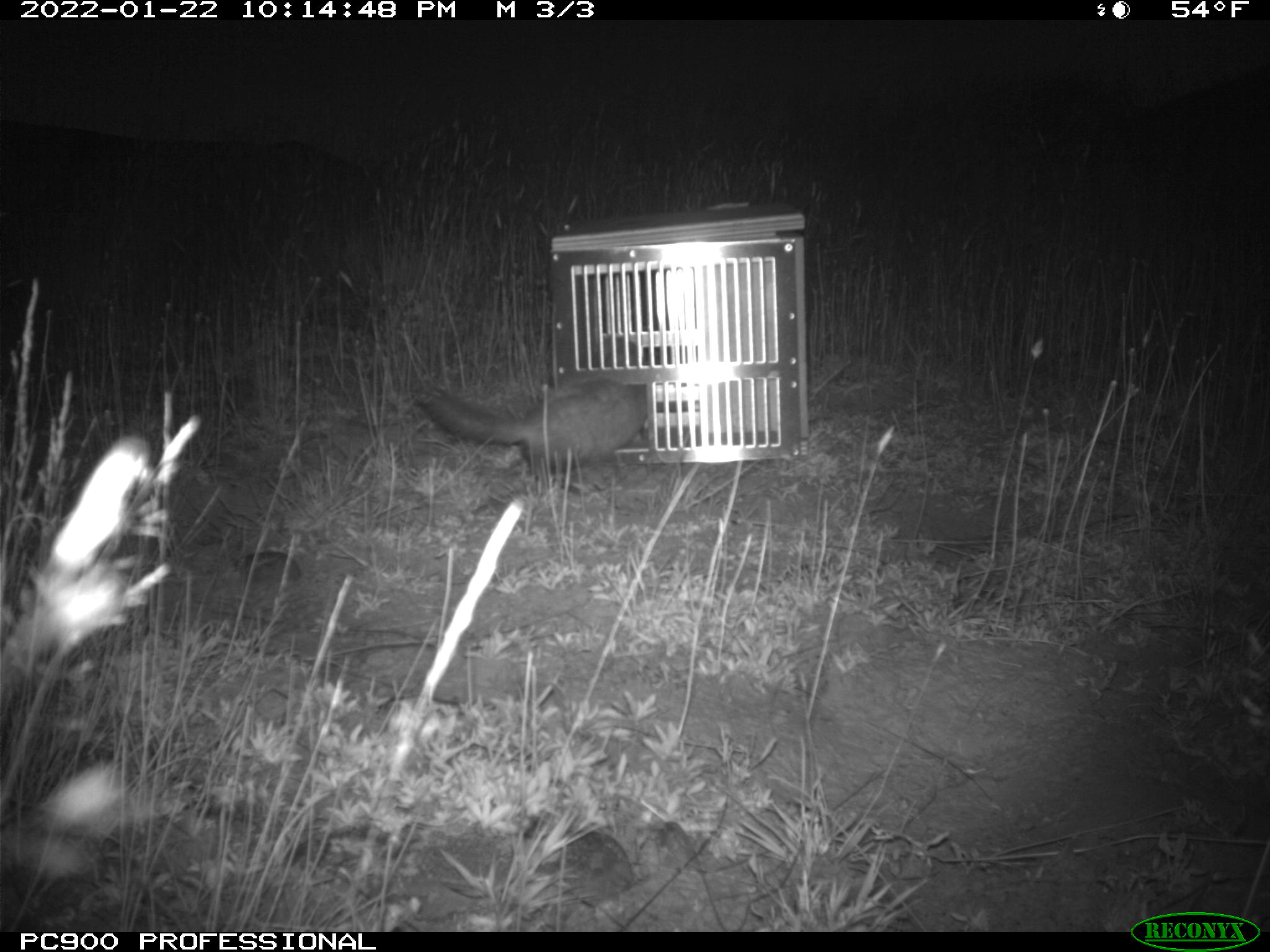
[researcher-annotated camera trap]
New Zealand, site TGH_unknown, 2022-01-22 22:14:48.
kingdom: Animalia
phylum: Chordata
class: Mammalia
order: Carnivora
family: Mustelidae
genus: Mustela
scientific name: Mustela furo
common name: ferret